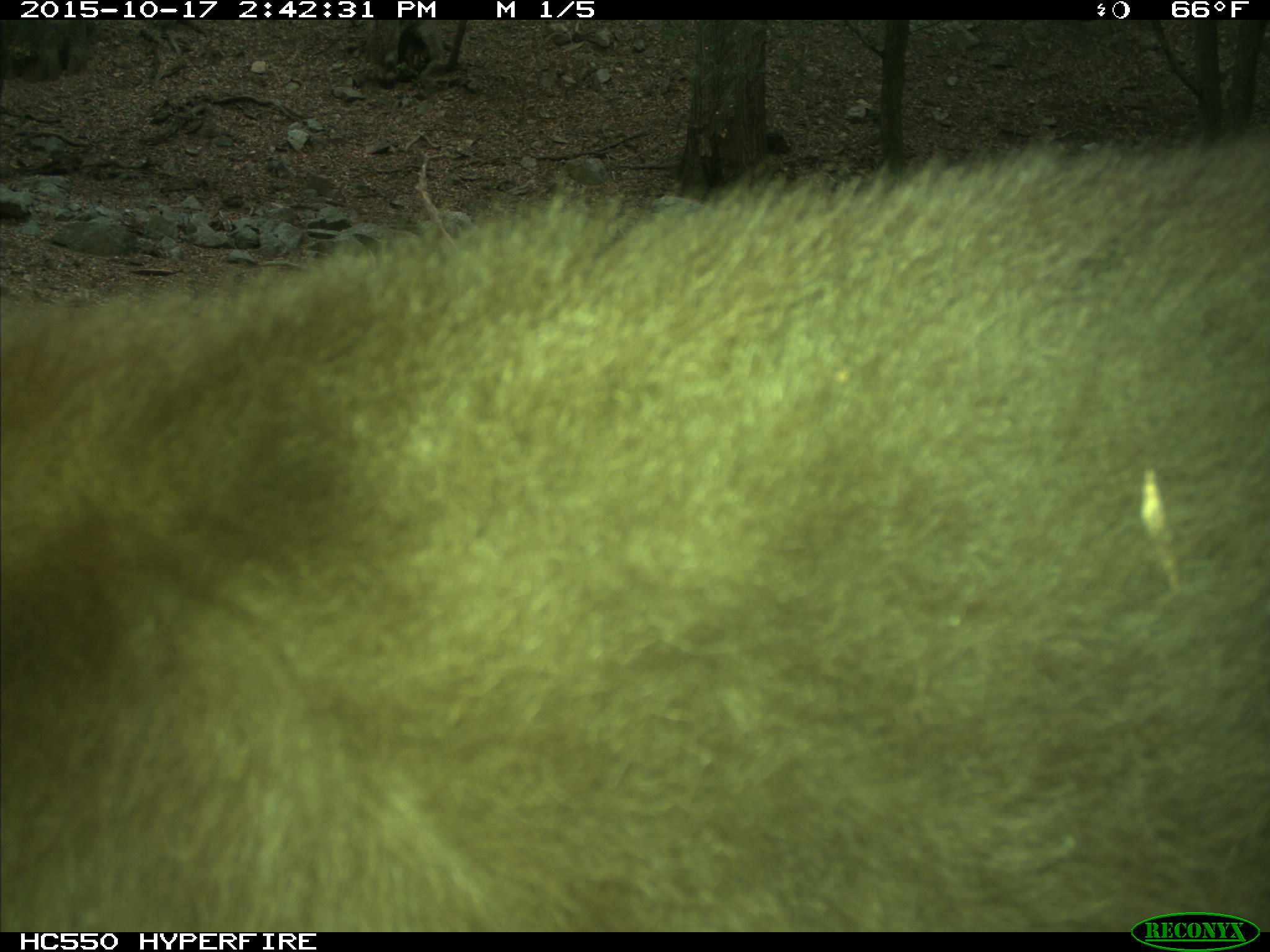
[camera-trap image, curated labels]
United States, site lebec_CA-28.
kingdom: Animalia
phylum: Chordata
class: Mammalia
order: Carnivora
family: Ursidae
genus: Ursus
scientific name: Ursus americanus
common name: american black bear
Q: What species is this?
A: Ursus americanus (american black bear).